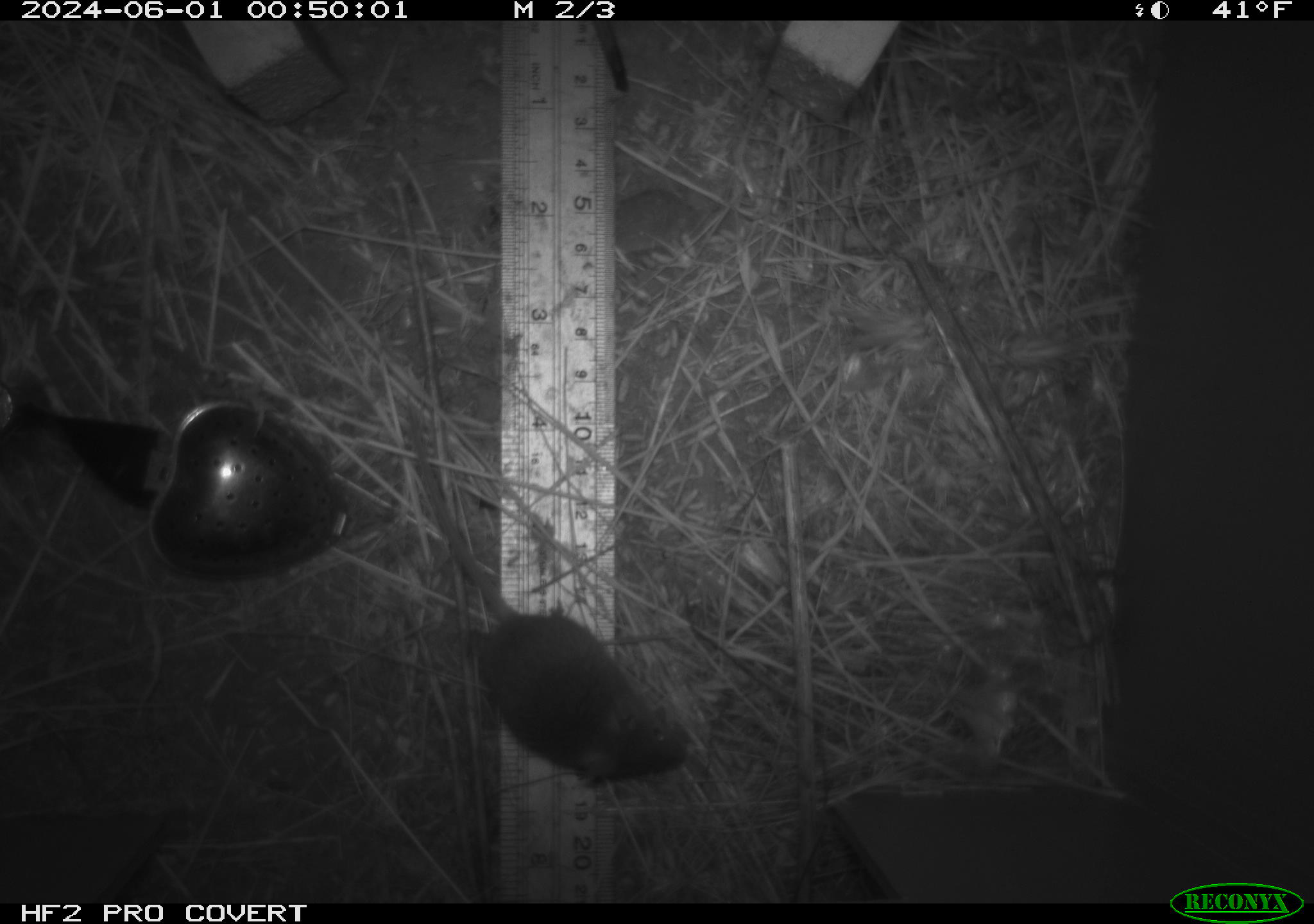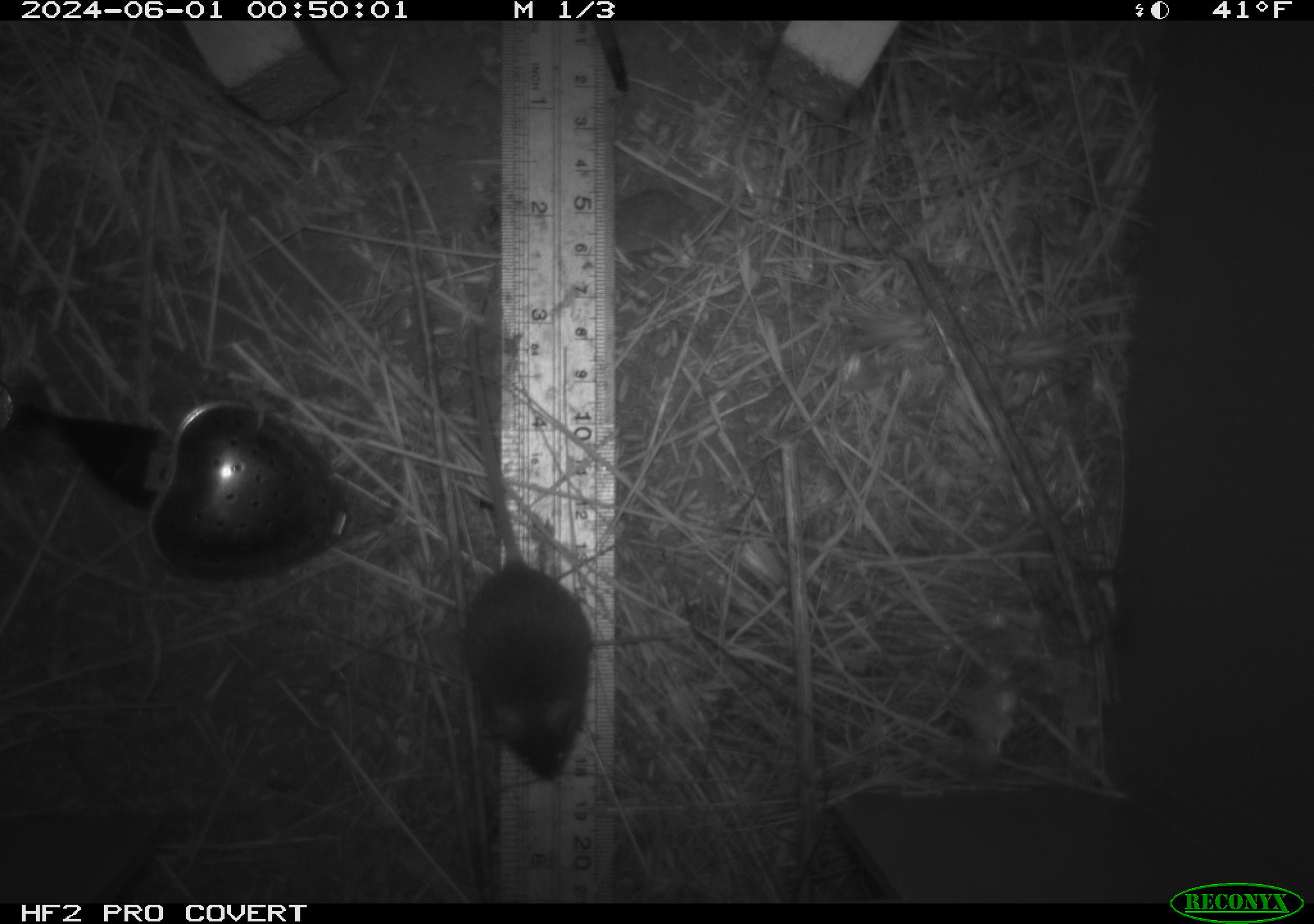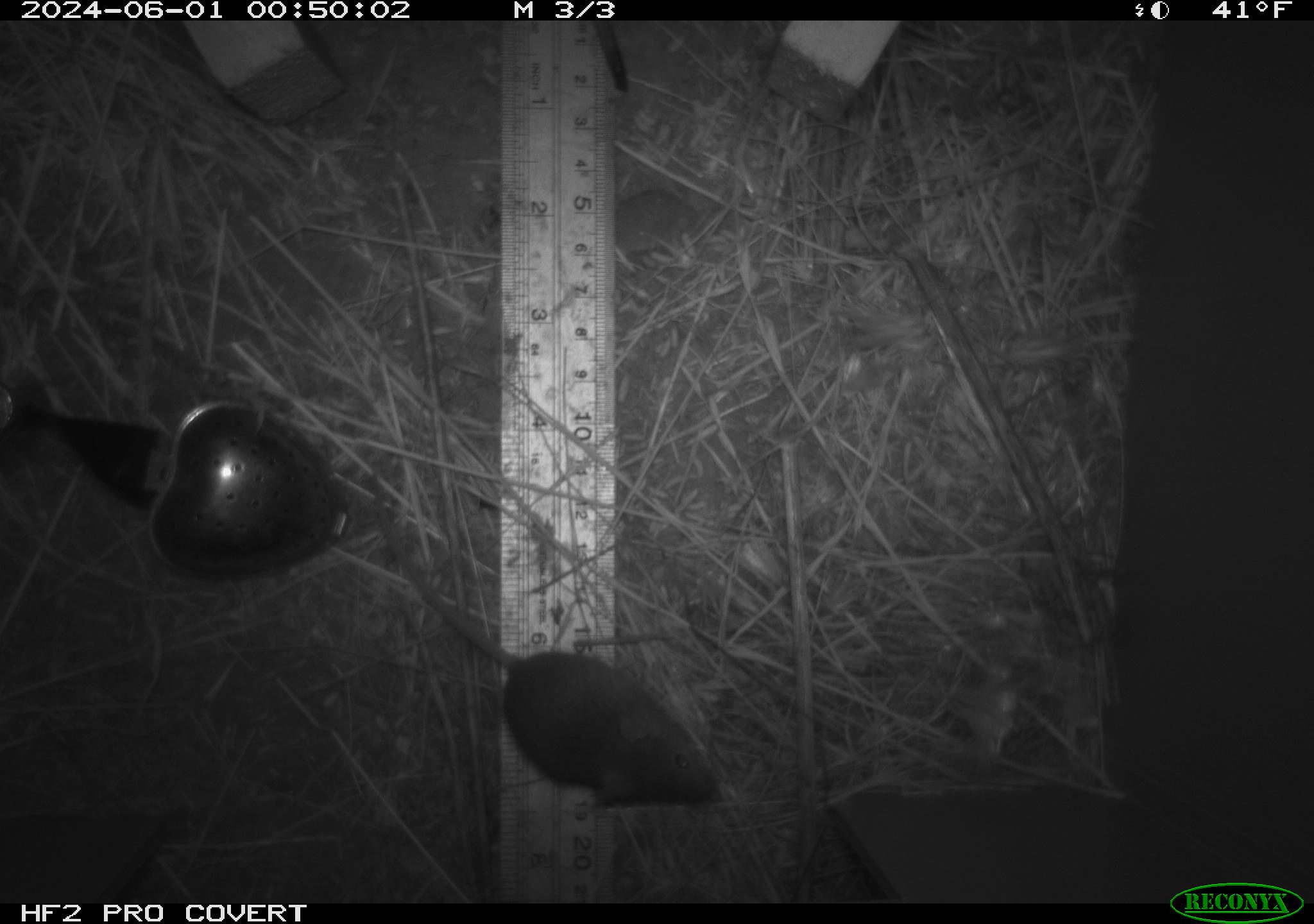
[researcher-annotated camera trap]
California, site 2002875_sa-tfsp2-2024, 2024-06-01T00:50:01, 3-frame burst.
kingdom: Animalia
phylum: Chordata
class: Mammalia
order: Rodentia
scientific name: Rodentia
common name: mouse species